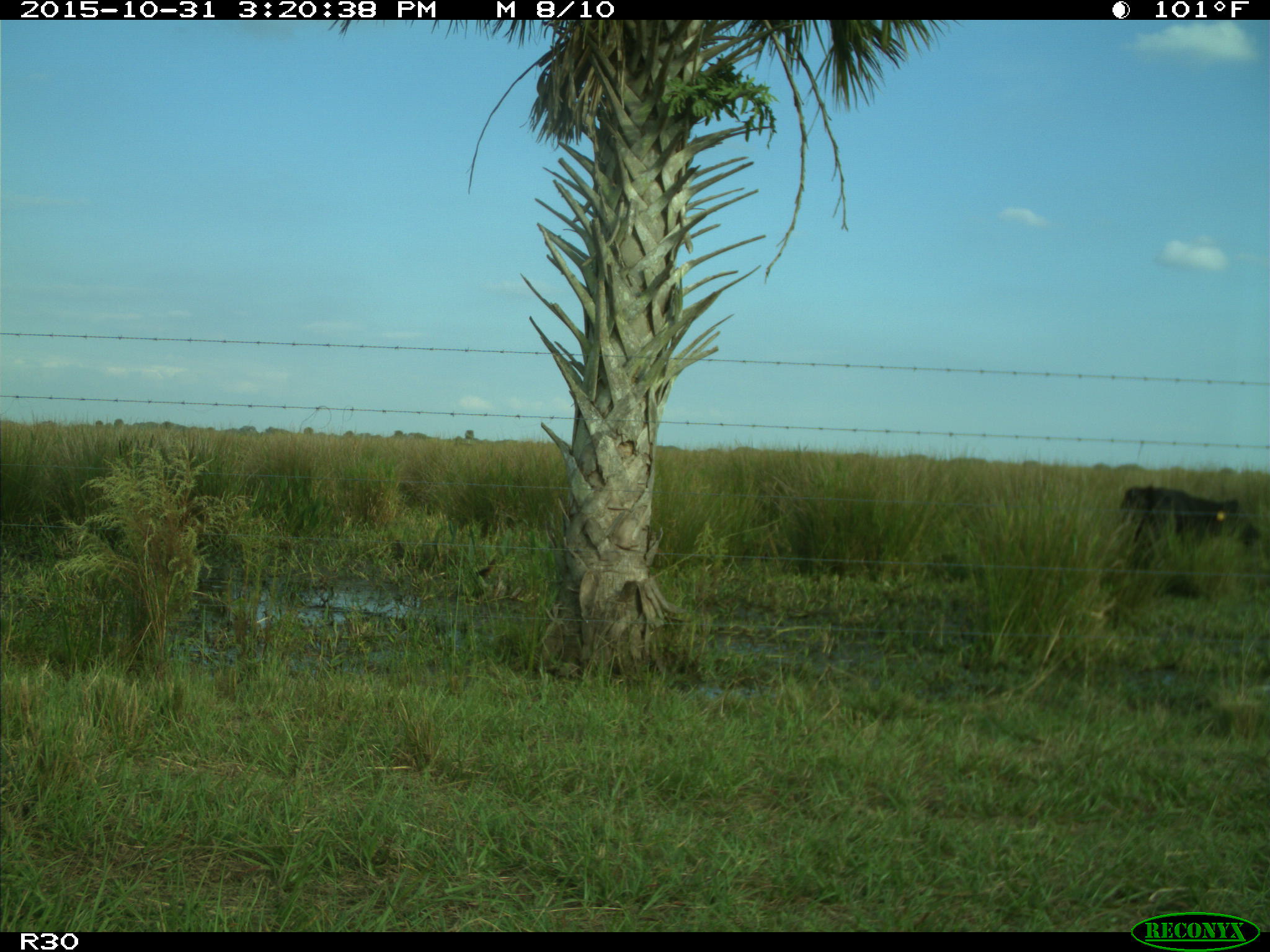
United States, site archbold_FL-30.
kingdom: Animalia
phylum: Chordata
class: Mammalia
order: Artiodactyla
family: Bovidae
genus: Bos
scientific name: Bos taurus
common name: domestic cow